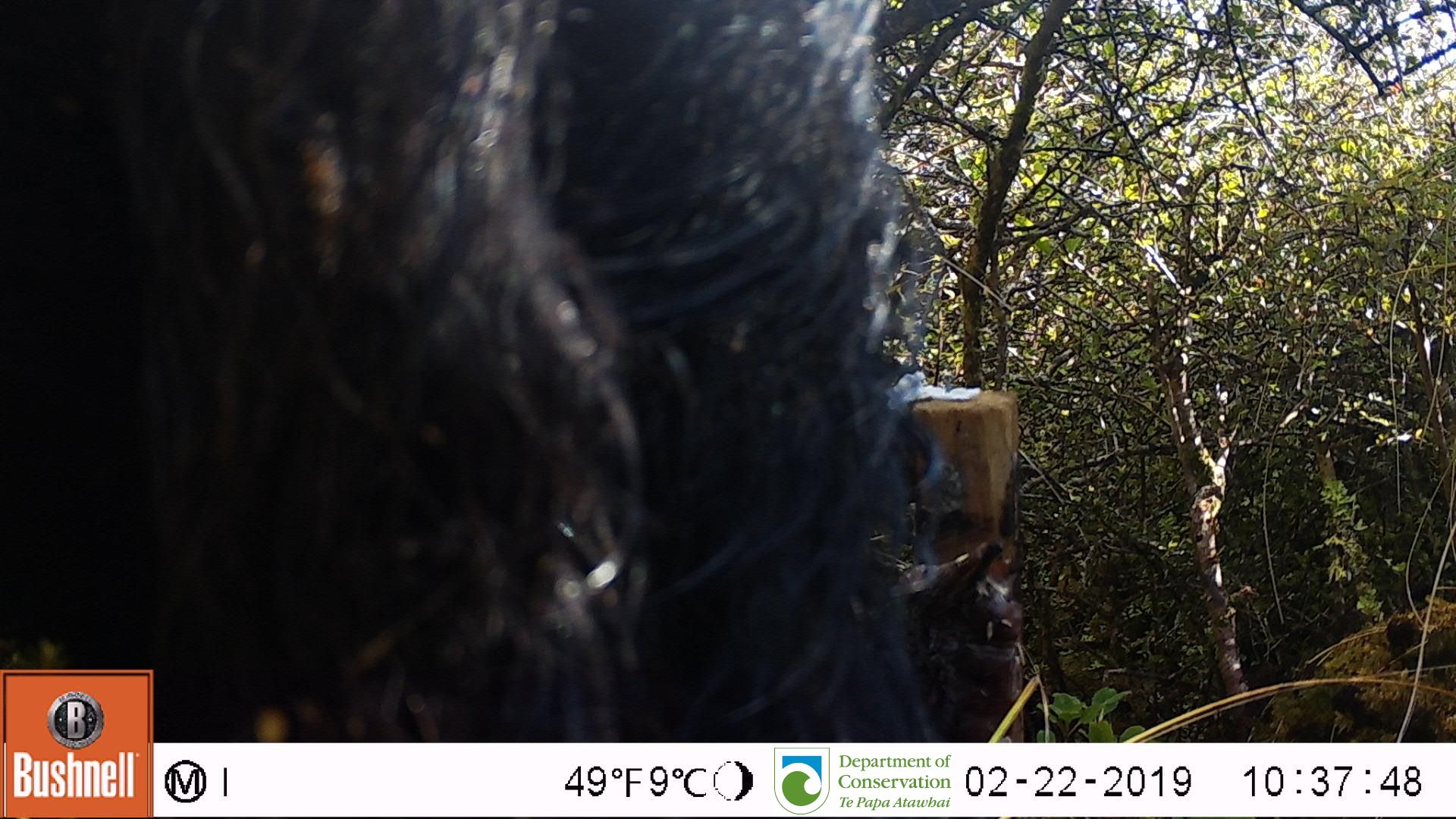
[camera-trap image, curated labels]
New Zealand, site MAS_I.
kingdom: Animalia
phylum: Chordata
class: Mammalia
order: Artiodactyla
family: Suidae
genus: Sus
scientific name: Sus scrofa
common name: pig